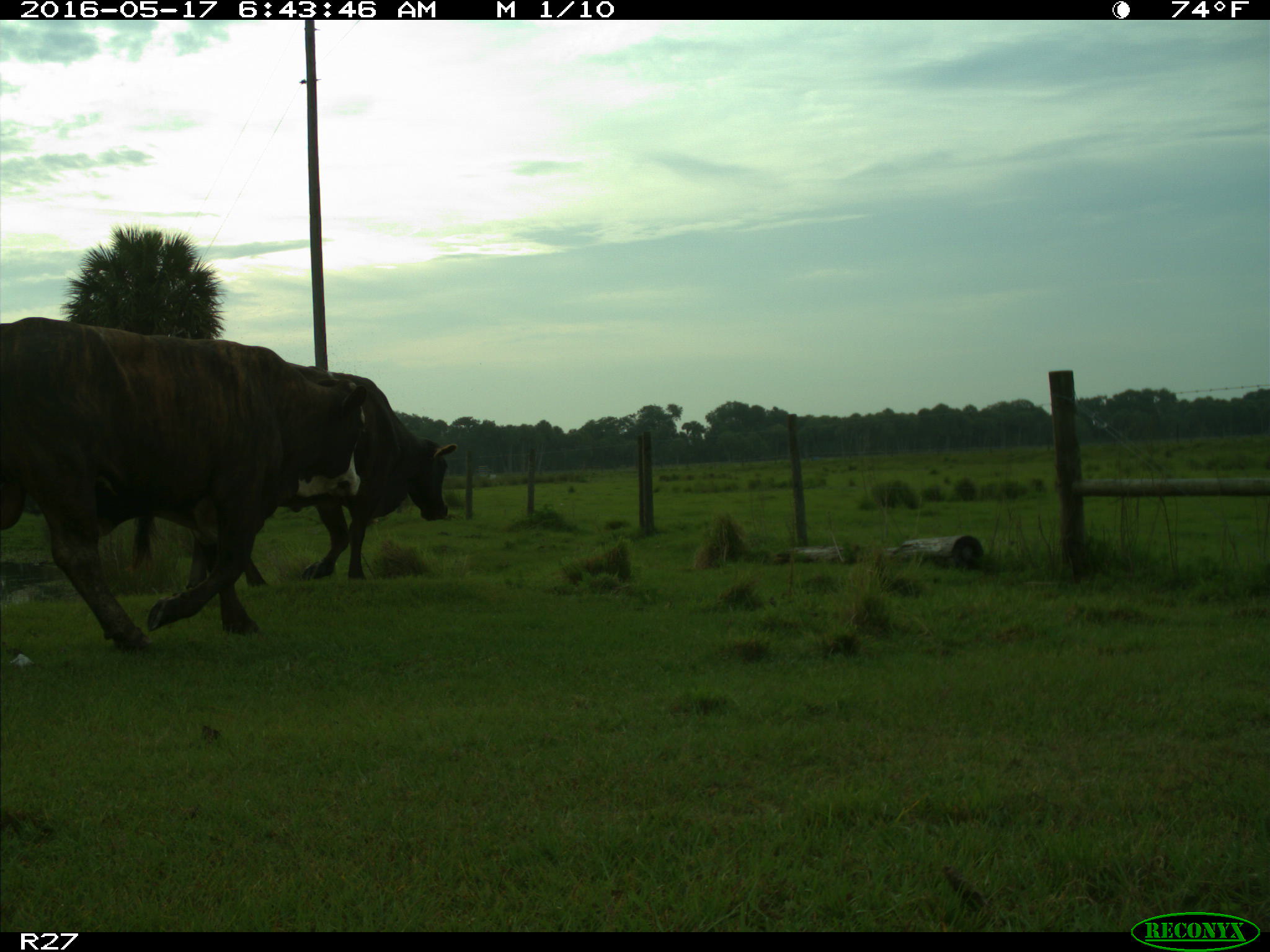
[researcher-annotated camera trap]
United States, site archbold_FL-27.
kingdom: Animalia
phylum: Chordata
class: Mammalia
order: Artiodactyla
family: Bovidae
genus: Bos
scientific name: Bos taurus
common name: domestic cow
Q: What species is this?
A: Bos taurus (domestic cow).